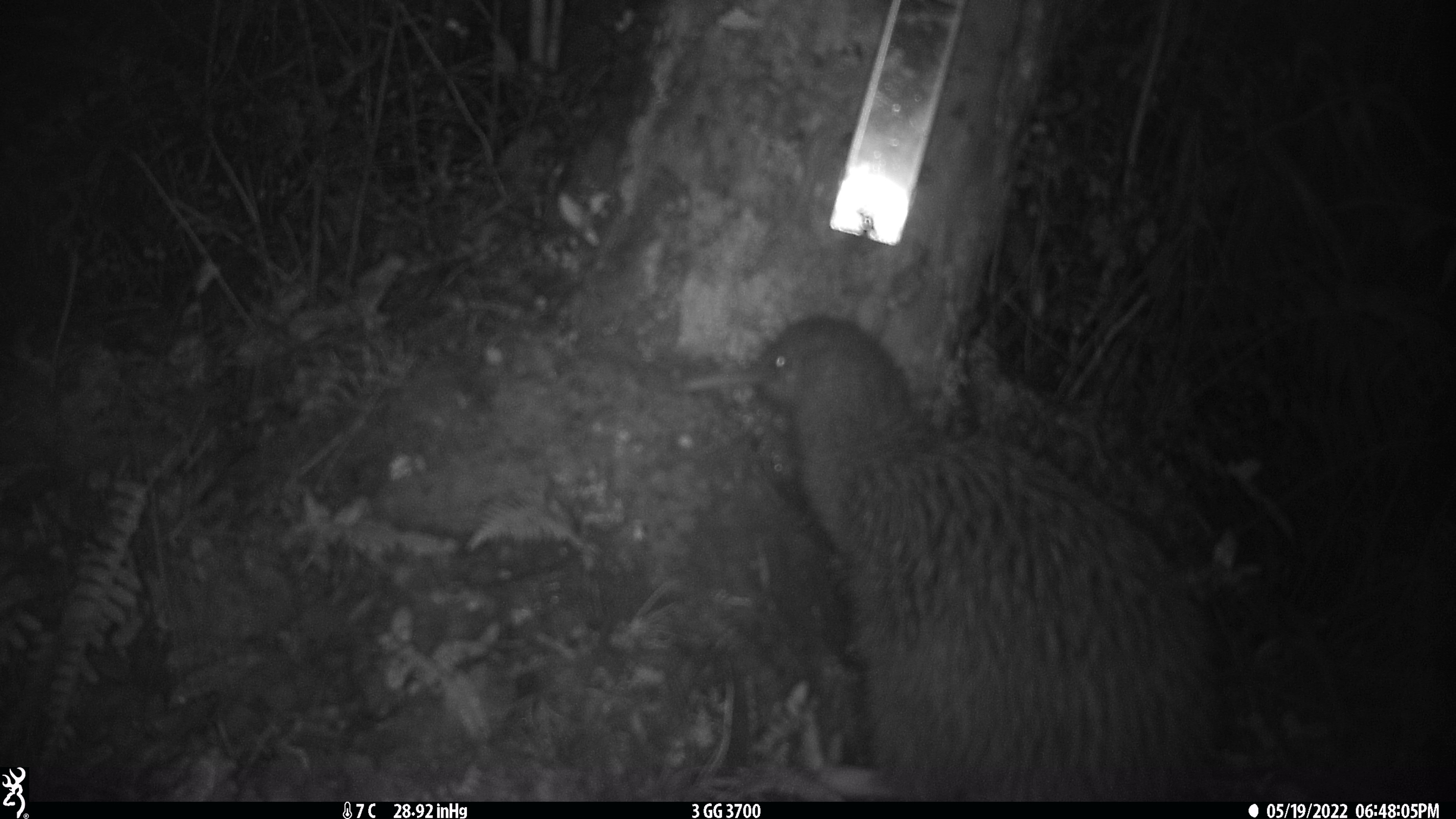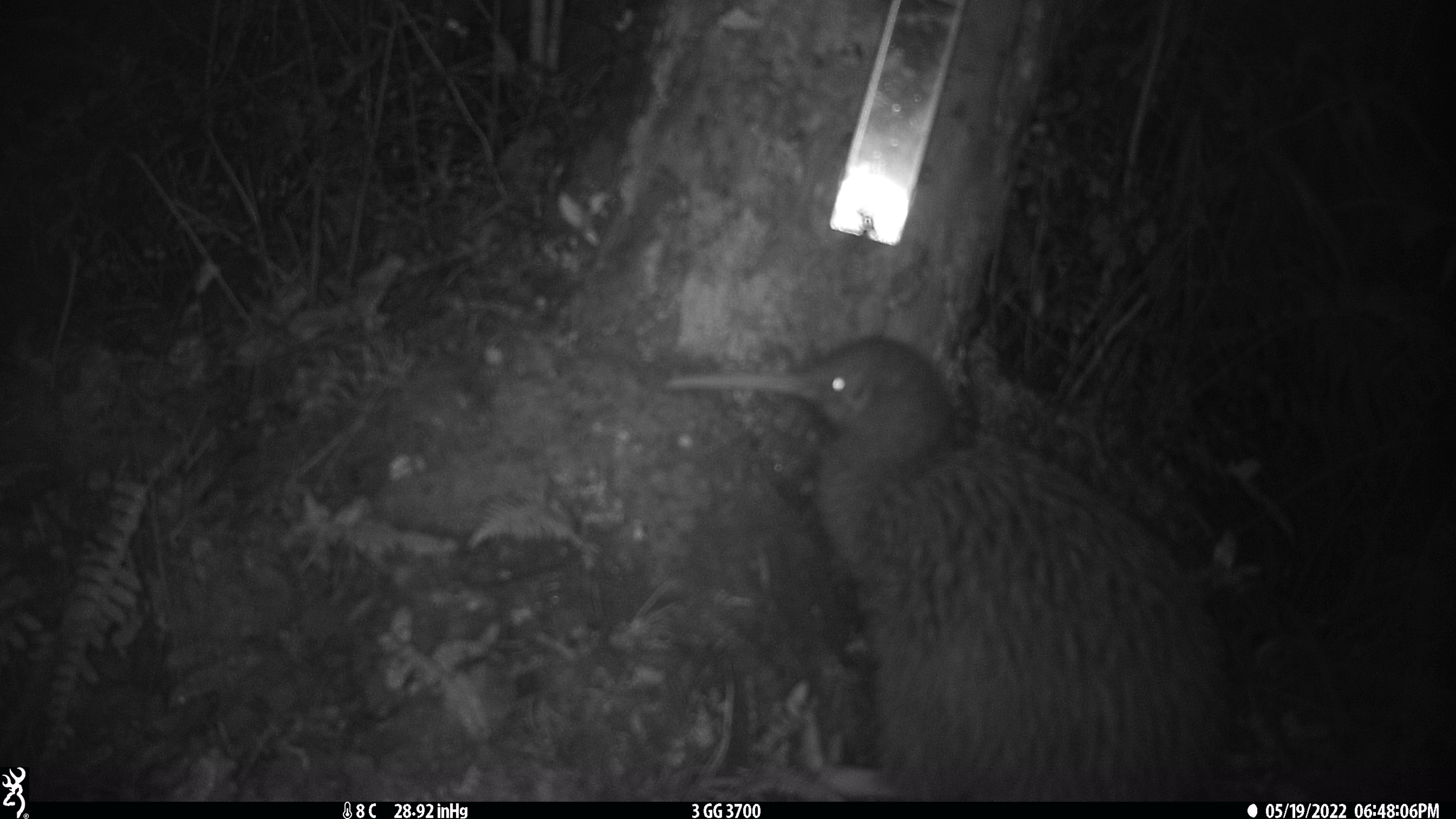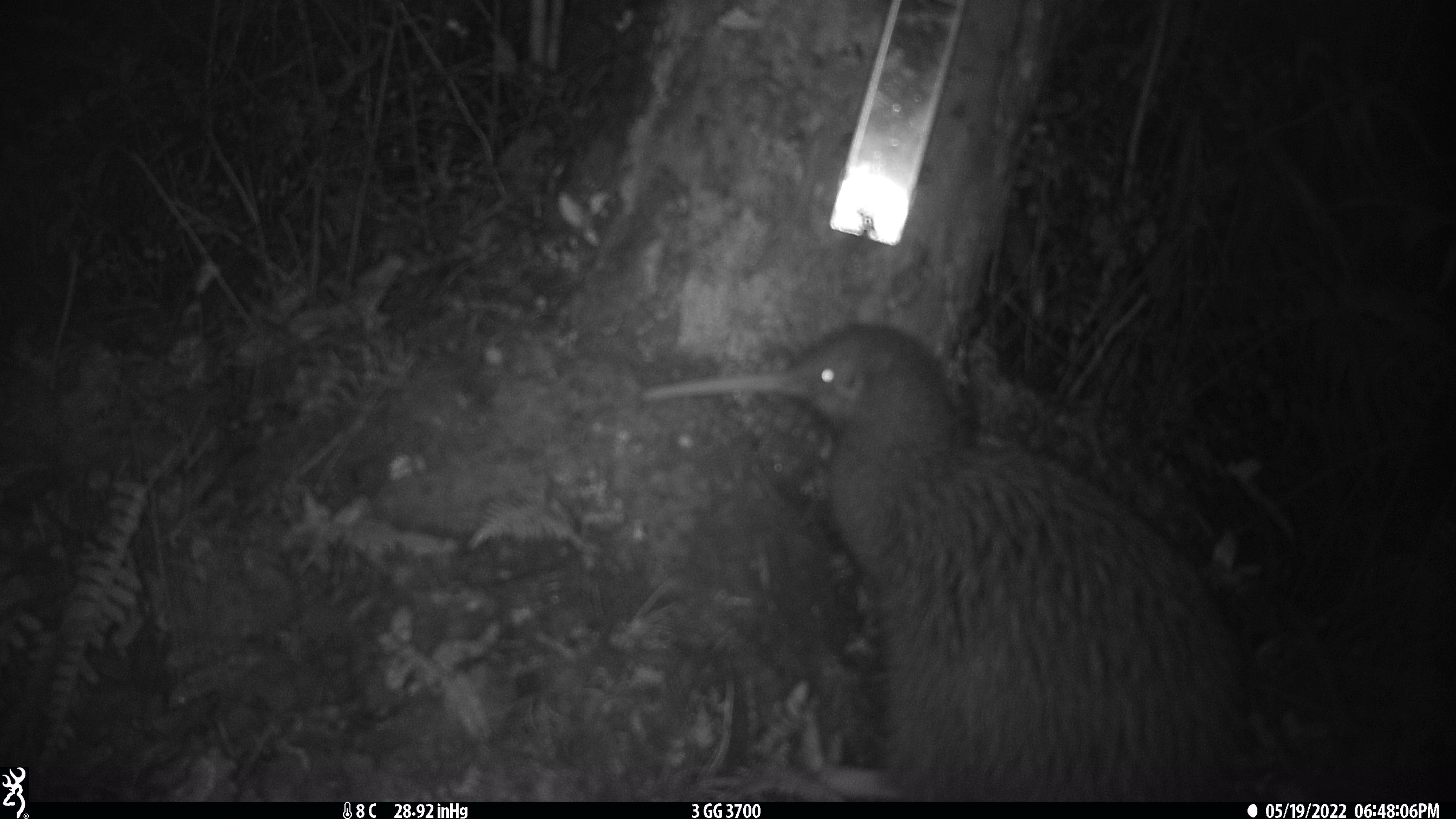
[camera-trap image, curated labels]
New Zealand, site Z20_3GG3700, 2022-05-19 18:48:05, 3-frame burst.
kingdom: Animalia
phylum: Chordata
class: Aves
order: Apterygiformes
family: Apterygidae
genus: Apteryx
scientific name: Apteryx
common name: kiwi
Kiwi (Apteryx).